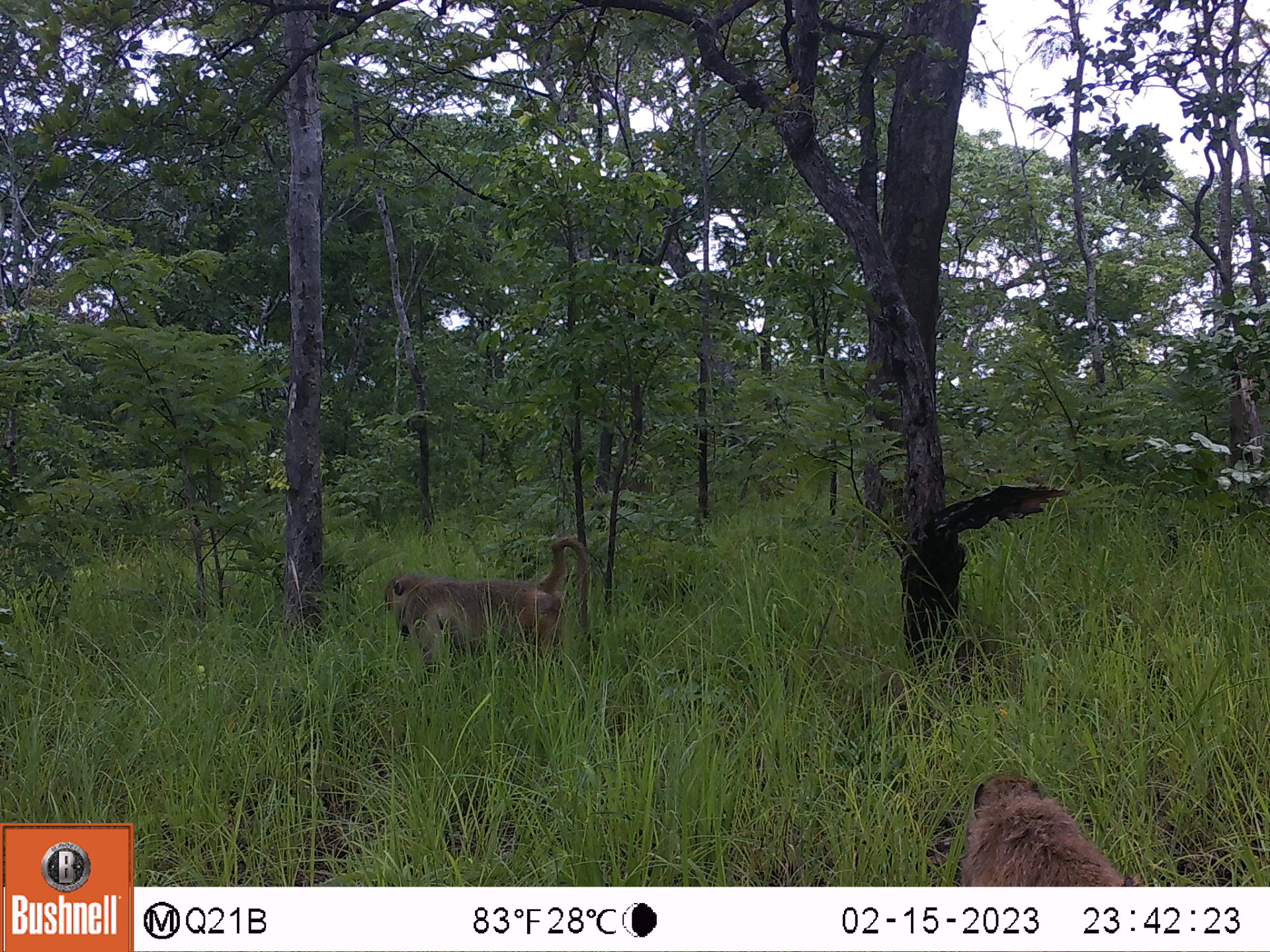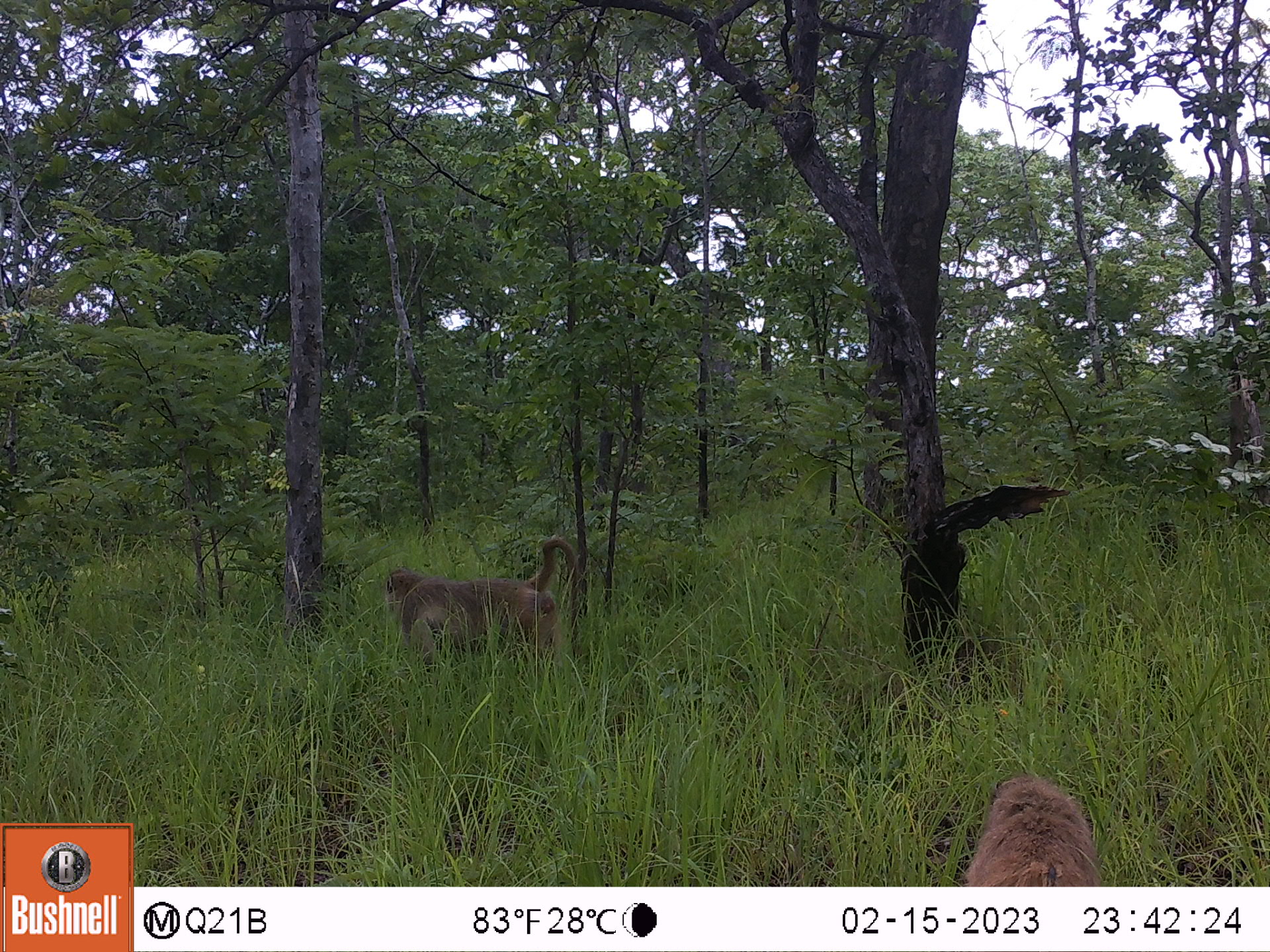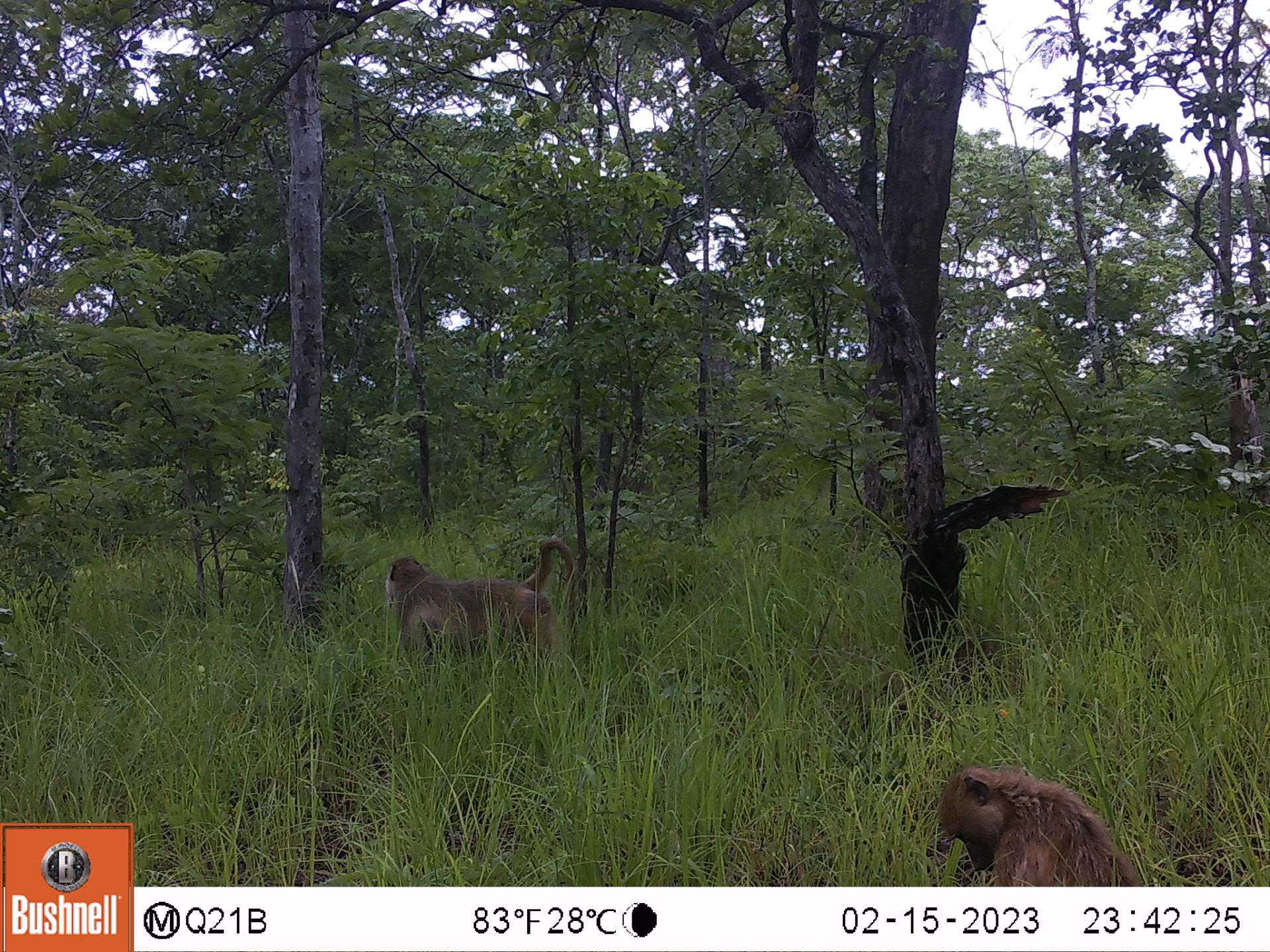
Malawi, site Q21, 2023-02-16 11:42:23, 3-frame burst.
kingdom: Animalia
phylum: Chordata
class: Mammalia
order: Primates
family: Cercopithecidae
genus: Papio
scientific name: Papio cynocephalus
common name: yellow baboon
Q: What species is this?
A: Yellow baboon (Papio cynocephalus).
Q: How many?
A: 2.